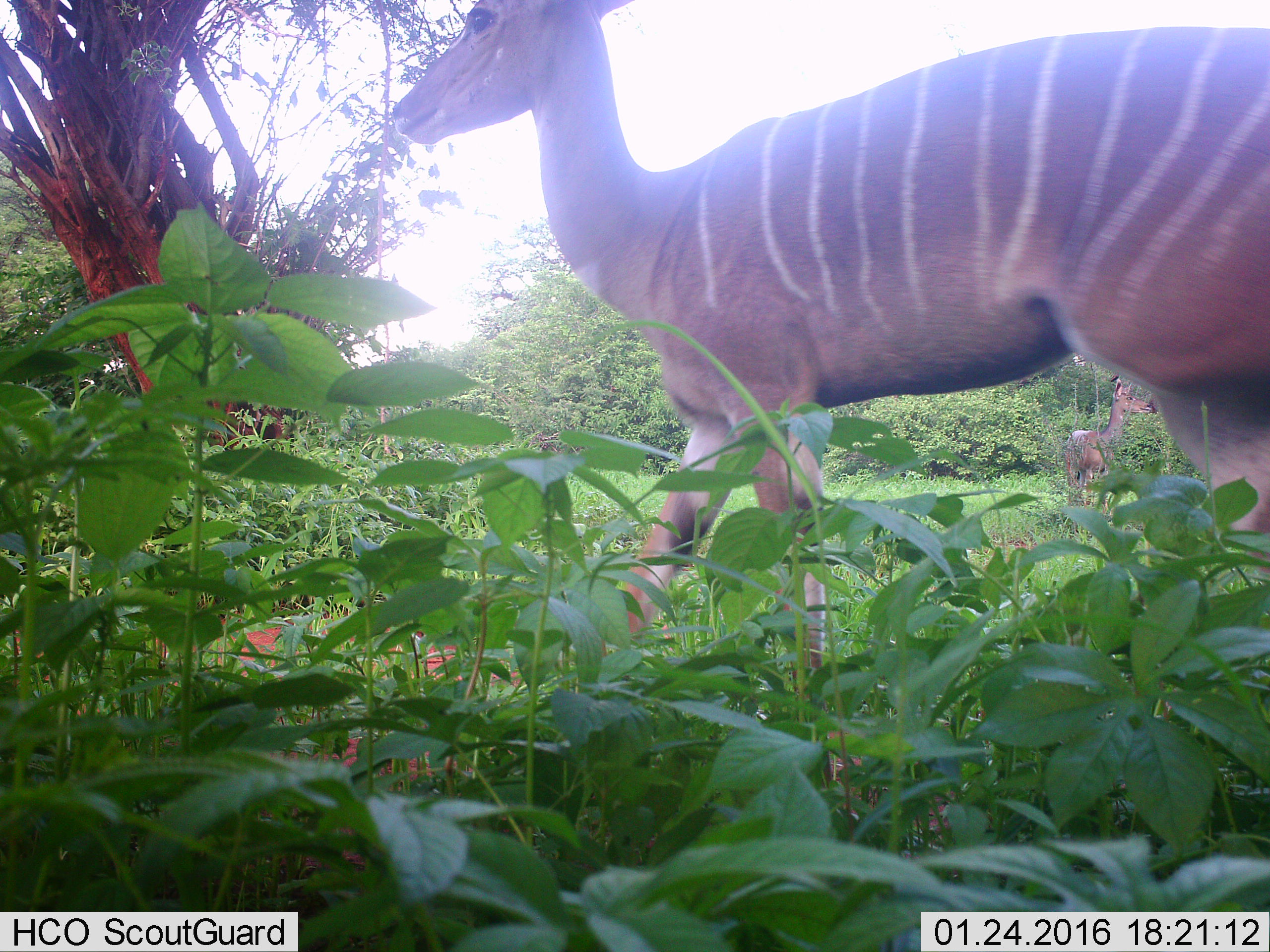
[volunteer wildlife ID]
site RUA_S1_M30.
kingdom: Animalia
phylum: Chordata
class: Mammalia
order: Artiodactyla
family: Bovidae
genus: Tragelaphus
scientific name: Tragelaphus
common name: kudu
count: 2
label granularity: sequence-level